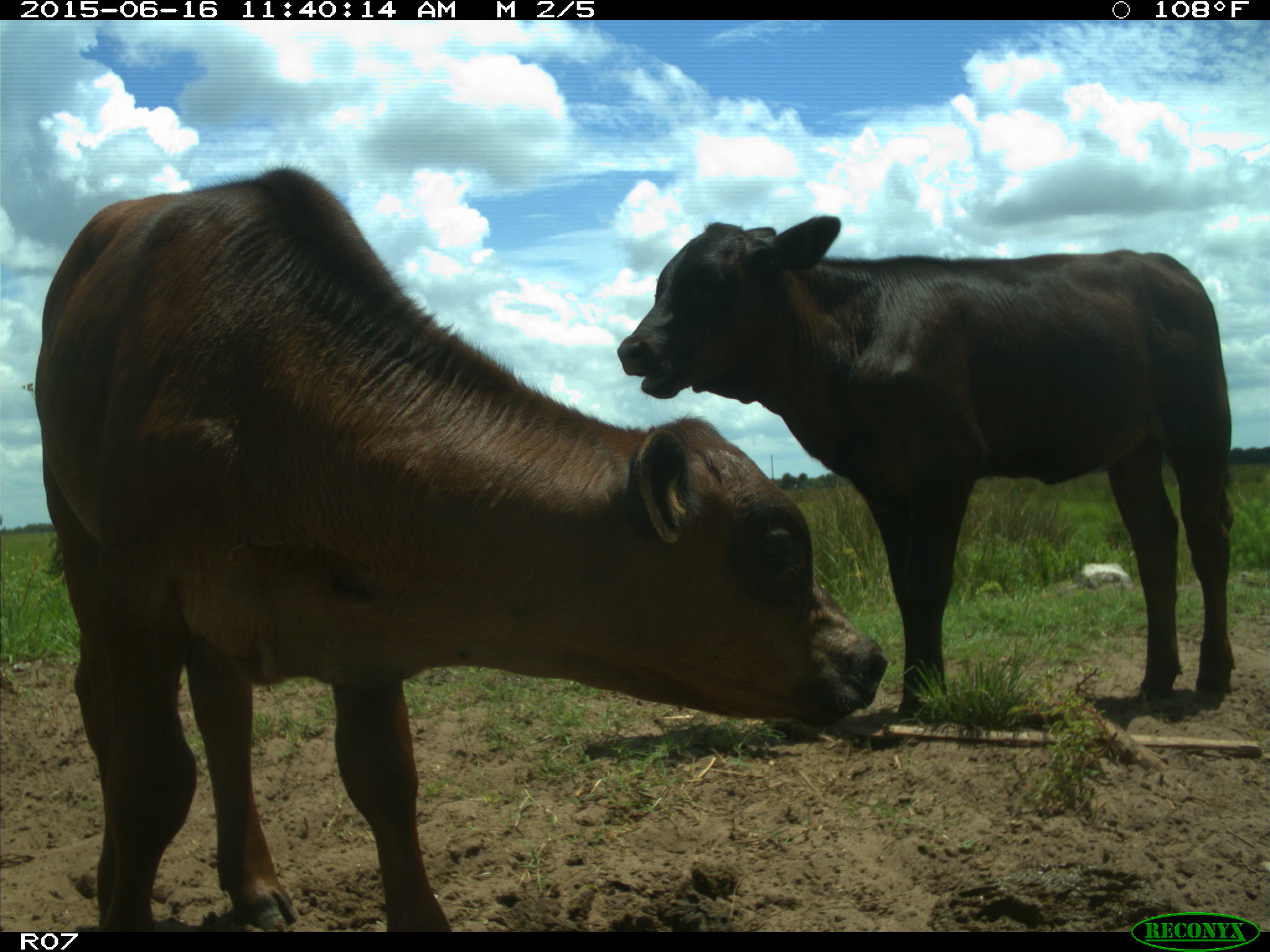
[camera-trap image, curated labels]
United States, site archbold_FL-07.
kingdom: Animalia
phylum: Chordata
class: Mammalia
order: Artiodactyla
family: Bovidae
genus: Bos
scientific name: Bos taurus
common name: domestic cow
Bos taurus (domestic cow).